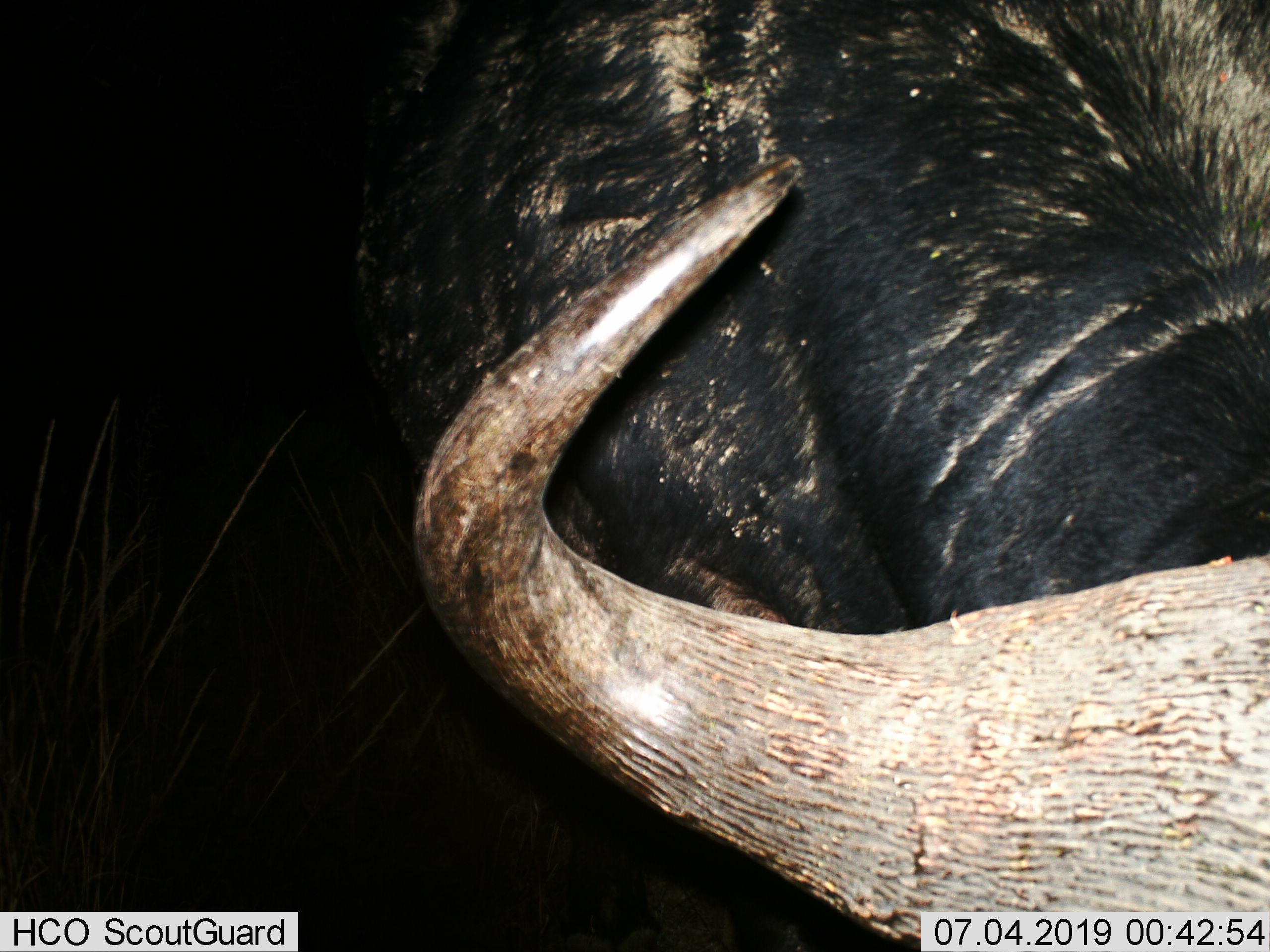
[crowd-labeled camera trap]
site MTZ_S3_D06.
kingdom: Animalia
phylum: Chordata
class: Mammalia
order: Artiodactyla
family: Bovidae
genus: Syncerus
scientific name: Syncerus caffer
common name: african buffalo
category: buffalo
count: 1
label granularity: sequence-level